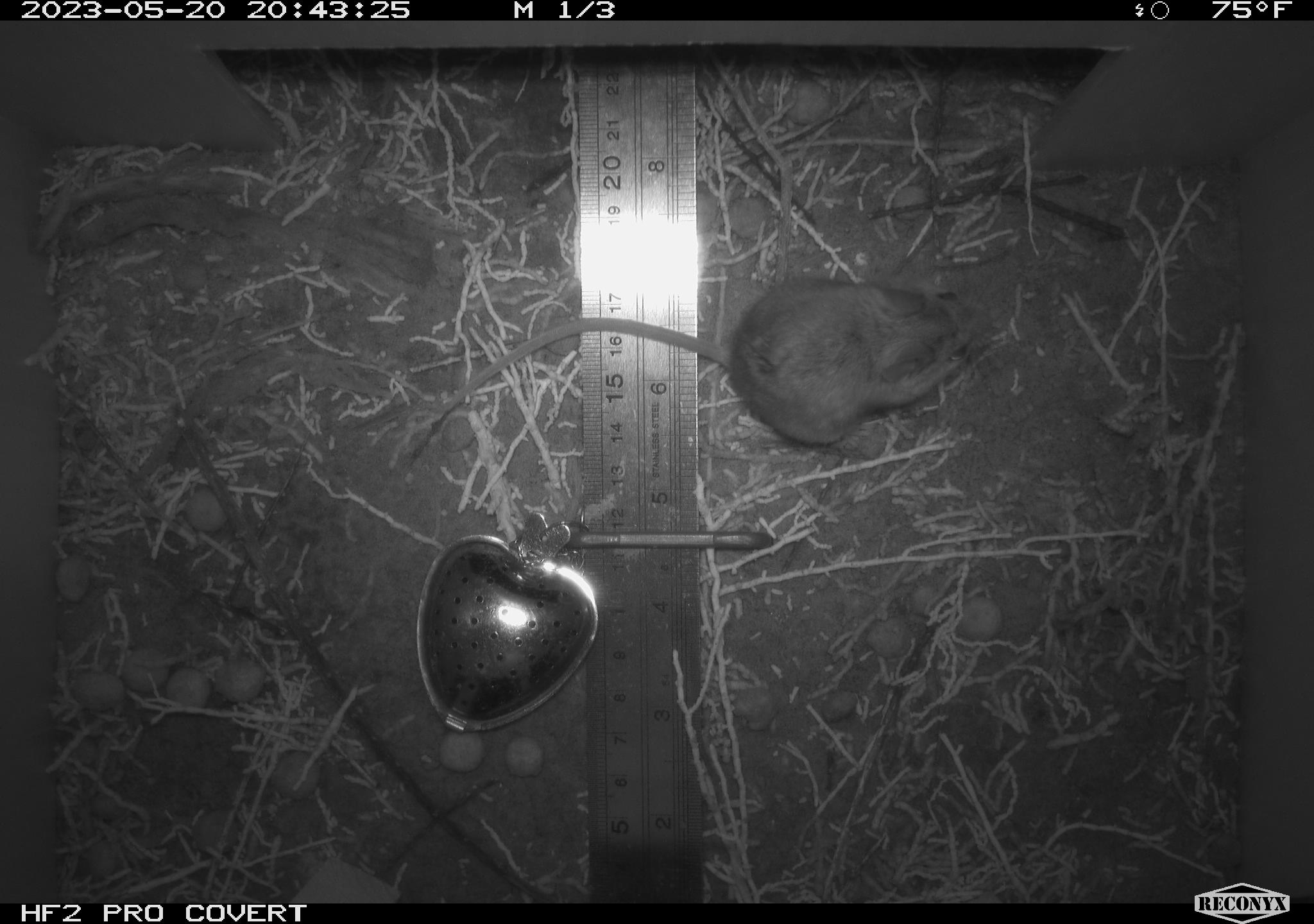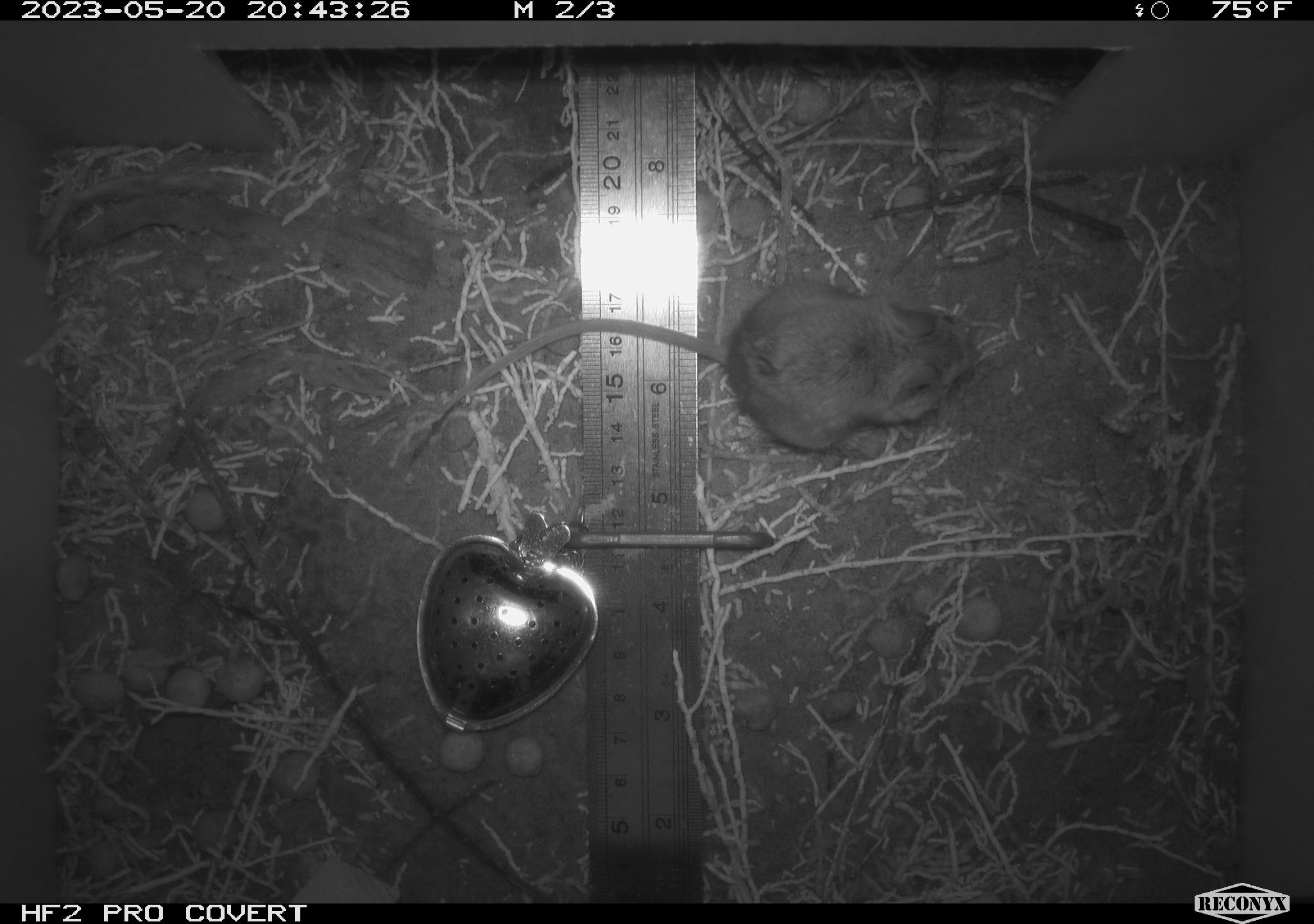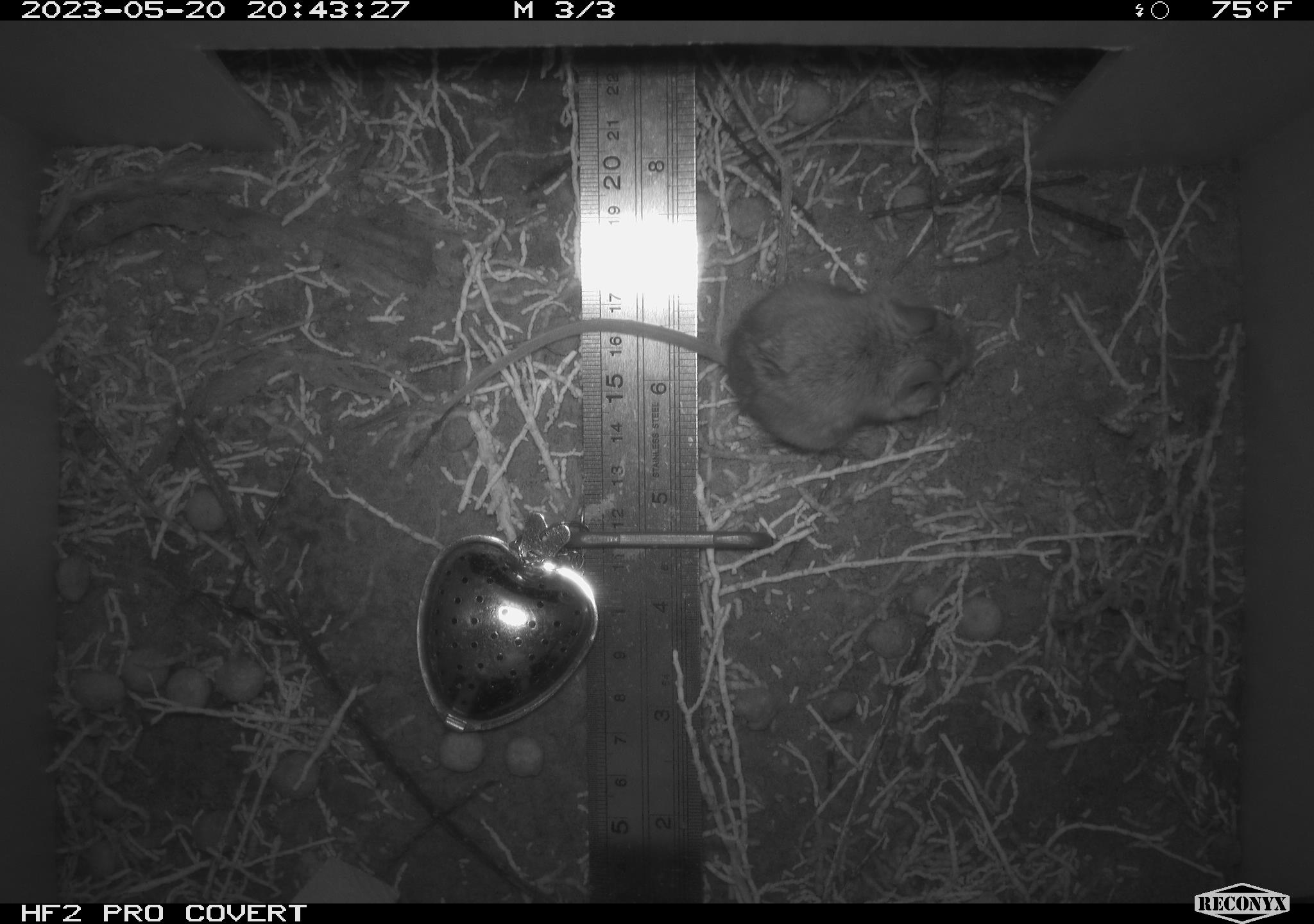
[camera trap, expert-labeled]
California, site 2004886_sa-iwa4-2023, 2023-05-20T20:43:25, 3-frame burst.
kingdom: Animalia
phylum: Chordata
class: Mammalia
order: Rodentia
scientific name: Rodentia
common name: mouse species